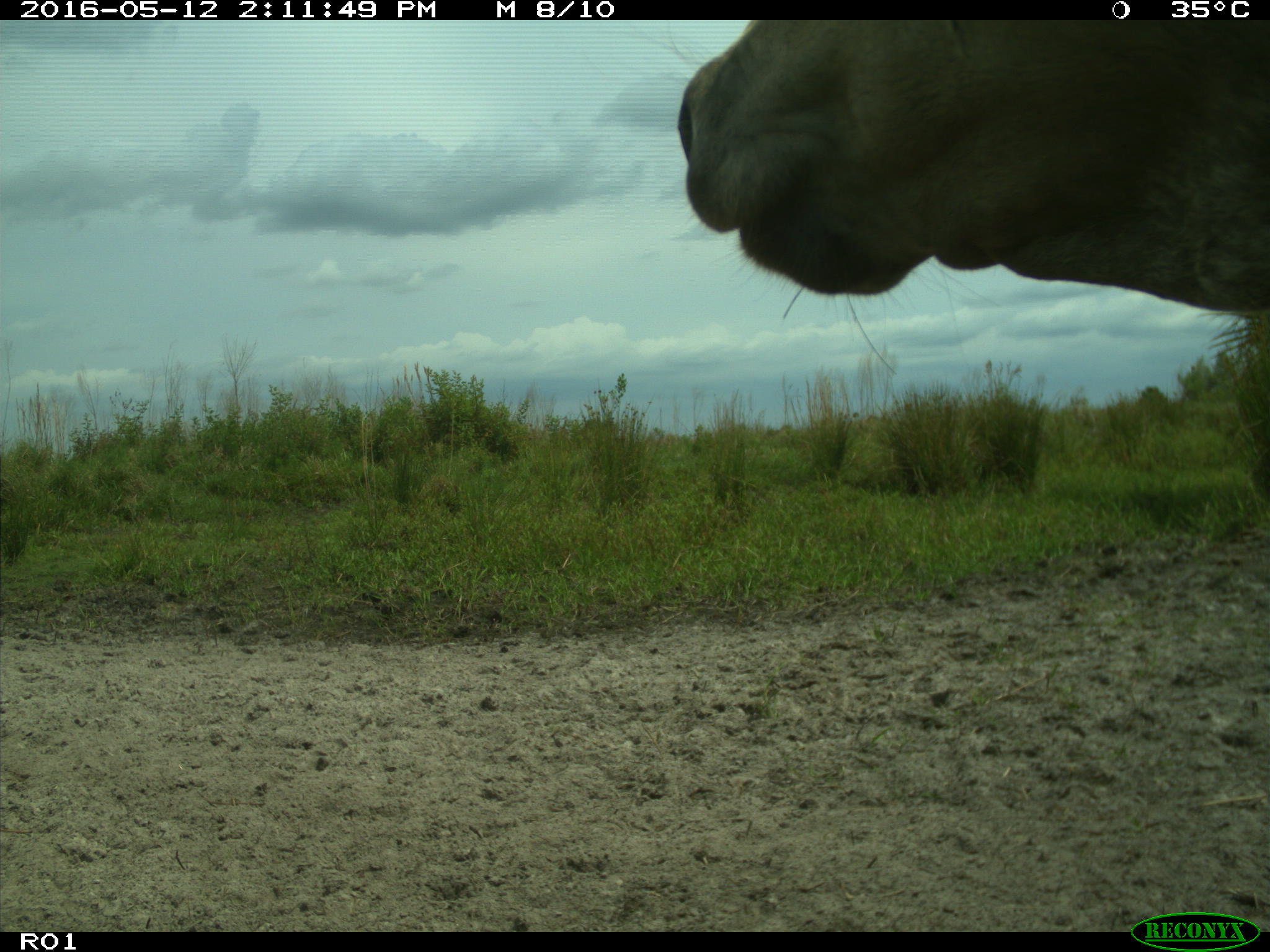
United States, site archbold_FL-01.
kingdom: Animalia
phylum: Chordata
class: Mammalia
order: Artiodactyla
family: Bovidae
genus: Bos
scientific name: Bos taurus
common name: domestic cow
Bos taurus (domestic cow).